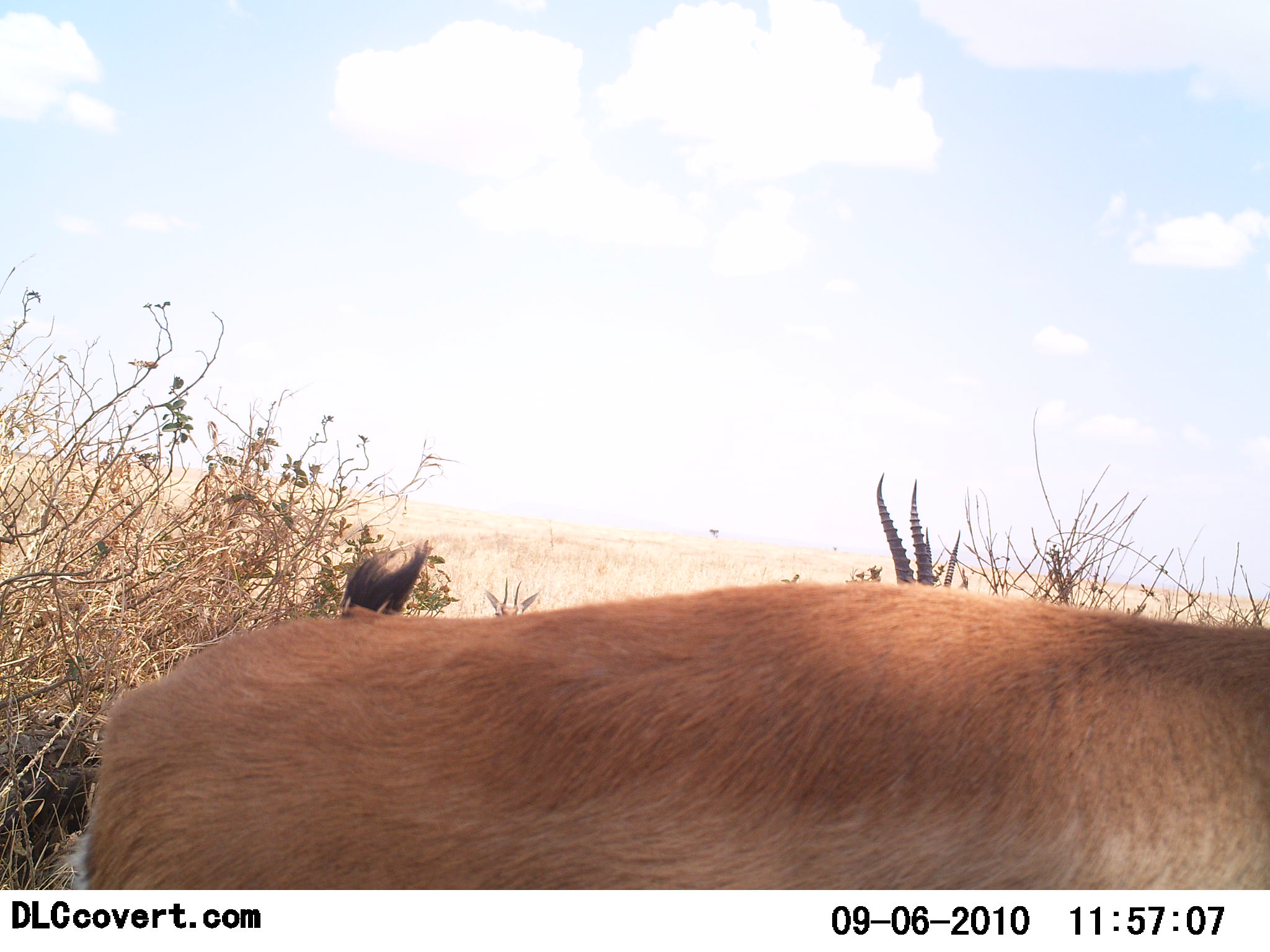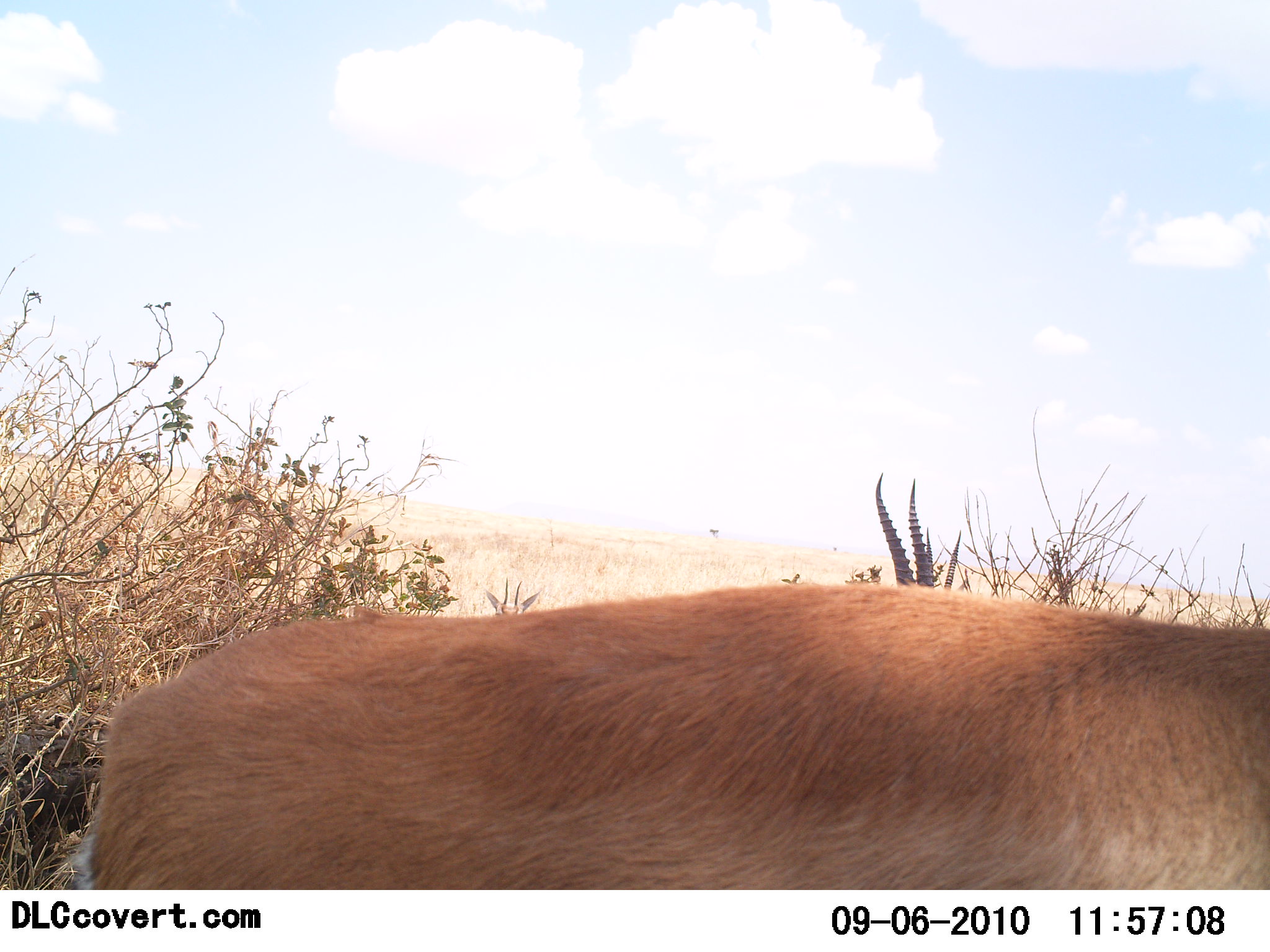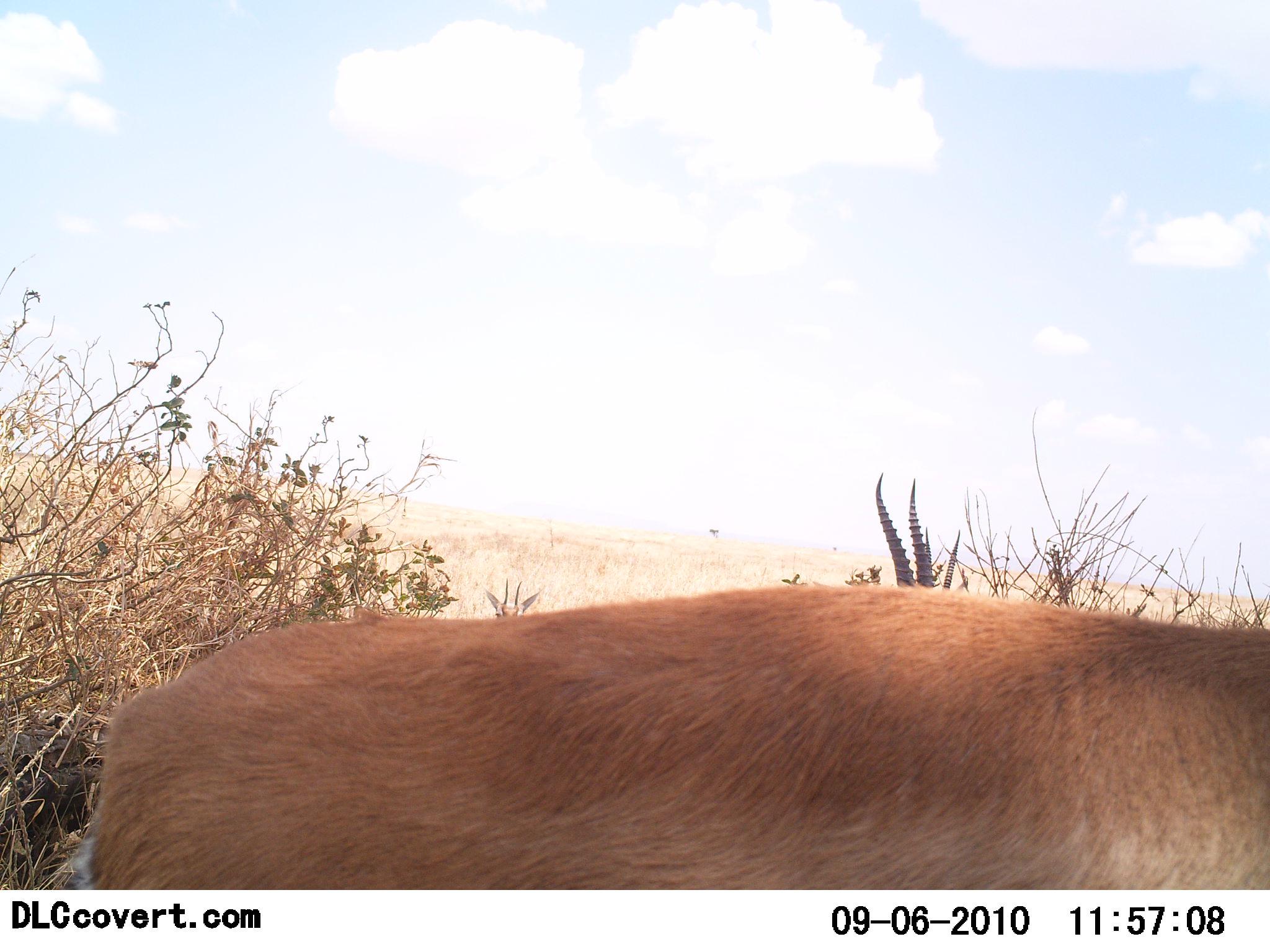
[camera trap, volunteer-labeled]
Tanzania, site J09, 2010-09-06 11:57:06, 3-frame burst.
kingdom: Animalia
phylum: Chordata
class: Mammalia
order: Artiodactyla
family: Bovidae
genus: Nanger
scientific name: Nanger granti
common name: grant's gazelle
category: gazellegrants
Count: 2.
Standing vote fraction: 100%.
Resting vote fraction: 0%.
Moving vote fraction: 0%.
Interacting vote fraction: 0%.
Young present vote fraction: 0%.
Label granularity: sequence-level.